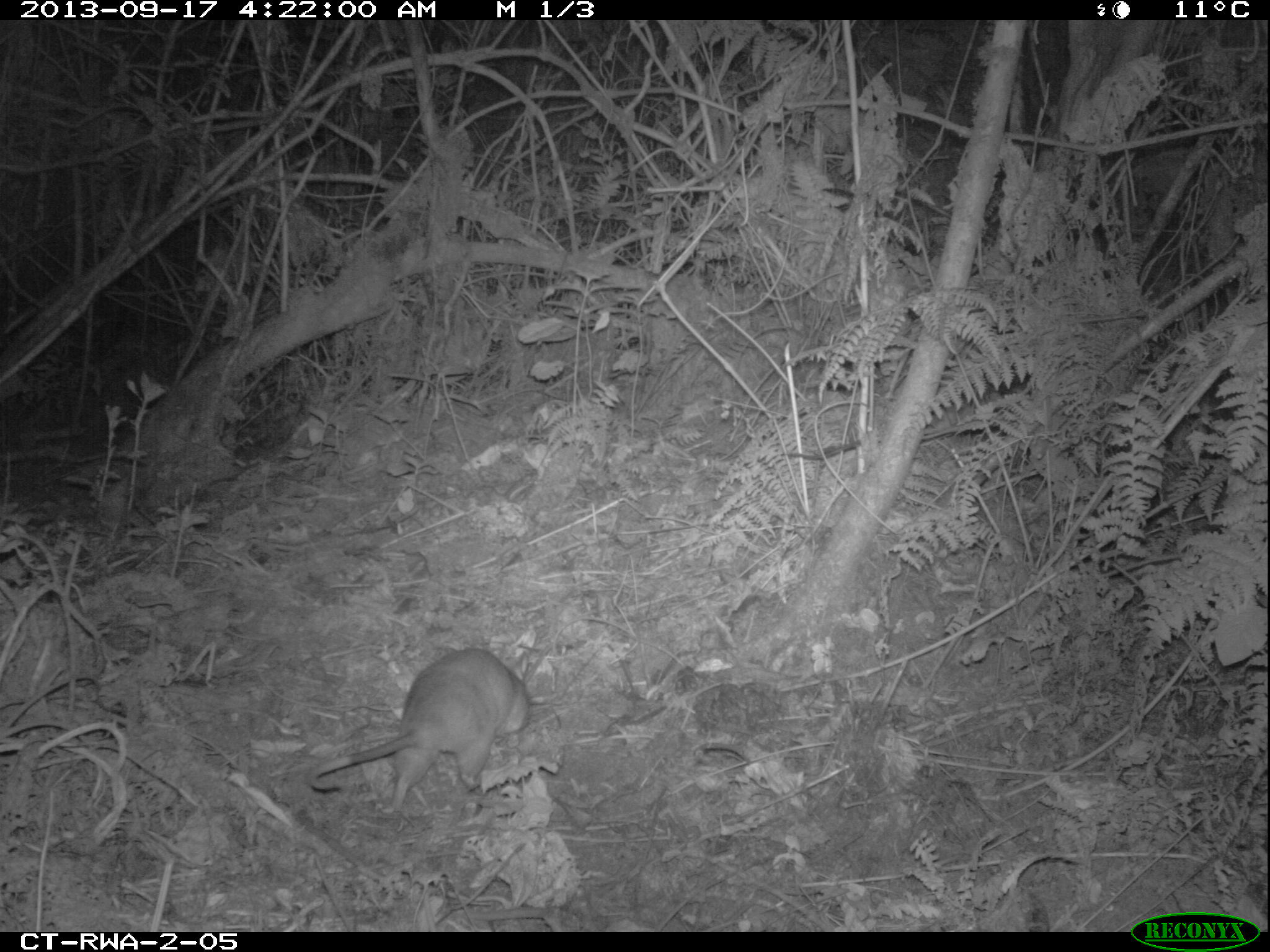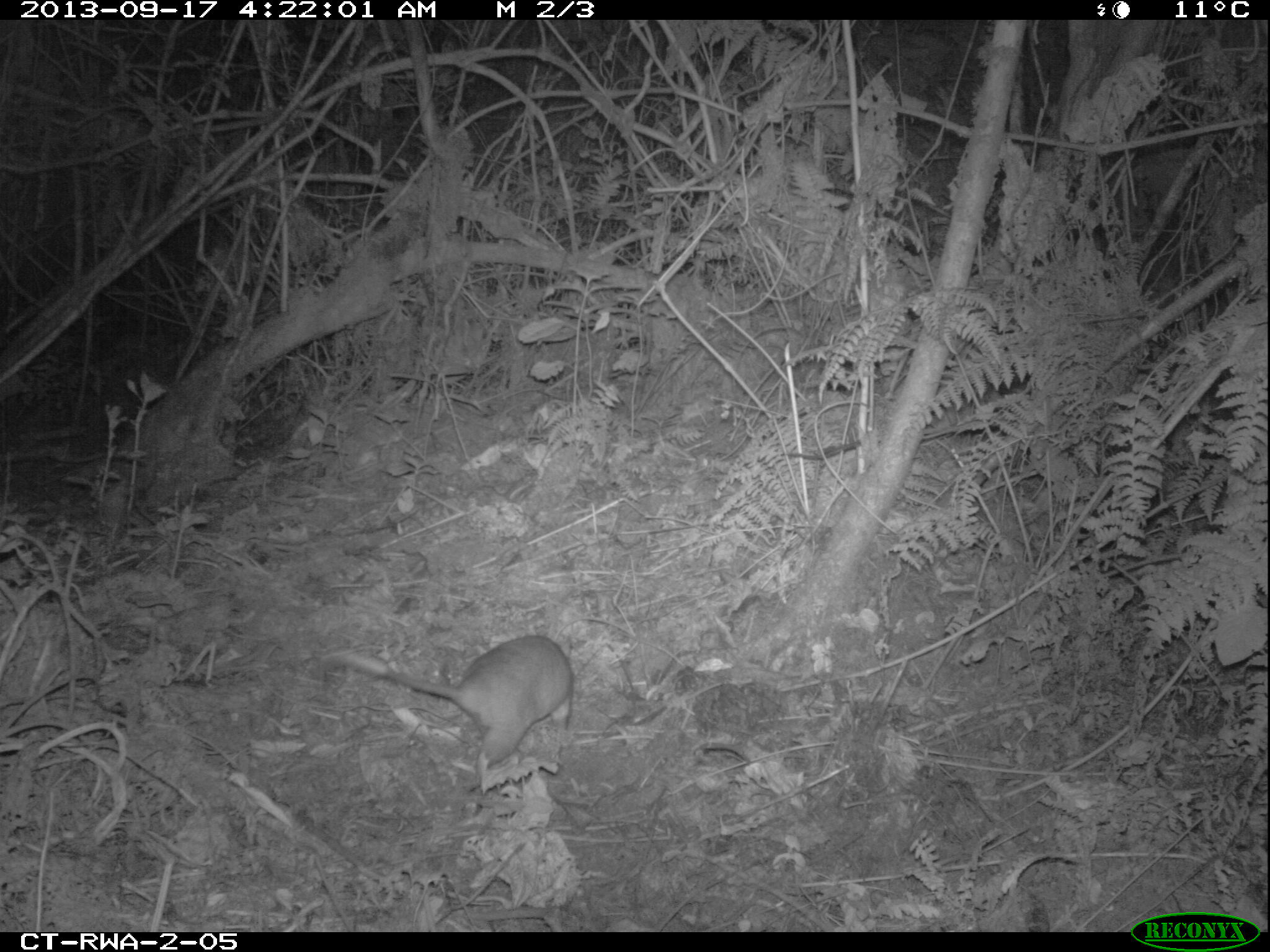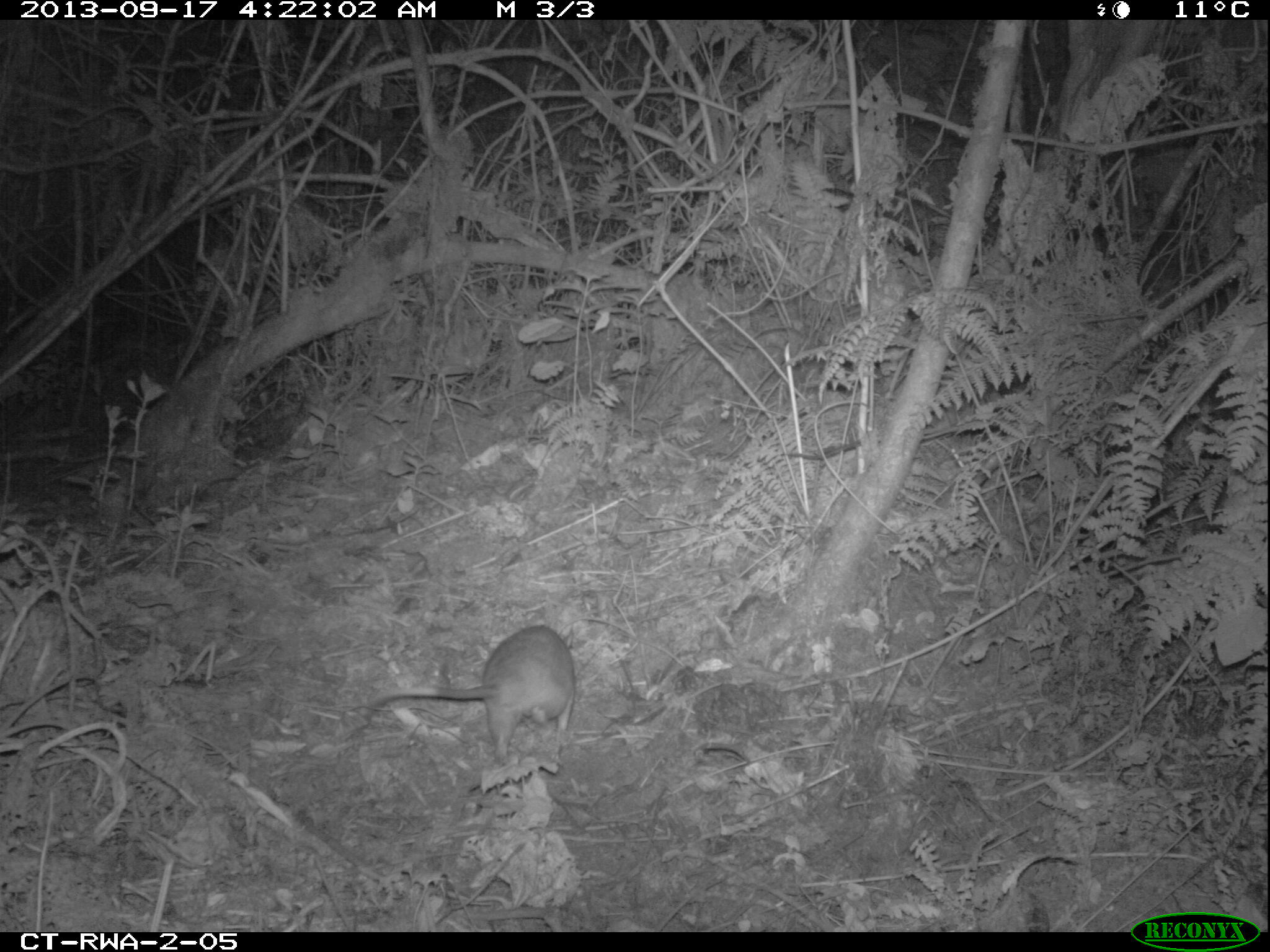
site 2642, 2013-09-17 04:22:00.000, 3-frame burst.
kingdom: Animalia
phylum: Chordata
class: Mammalia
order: Rodentia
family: Nesomyidae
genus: Cricetomys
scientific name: Cricetomys gambianus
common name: african giant pouched rat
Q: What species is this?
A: Cricetomys gambianus (african giant pouched rat).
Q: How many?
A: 1.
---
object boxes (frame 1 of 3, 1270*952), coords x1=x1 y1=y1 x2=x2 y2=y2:
cricetomys gambianus: x1=306 y1=646 x2=534 y2=810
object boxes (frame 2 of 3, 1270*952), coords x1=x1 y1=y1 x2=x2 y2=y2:
cricetomys gambianus: x1=315 y1=633 x2=573 y2=789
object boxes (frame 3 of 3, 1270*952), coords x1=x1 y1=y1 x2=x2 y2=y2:
cricetomys gambianus: x1=354 y1=622 x2=575 y2=766